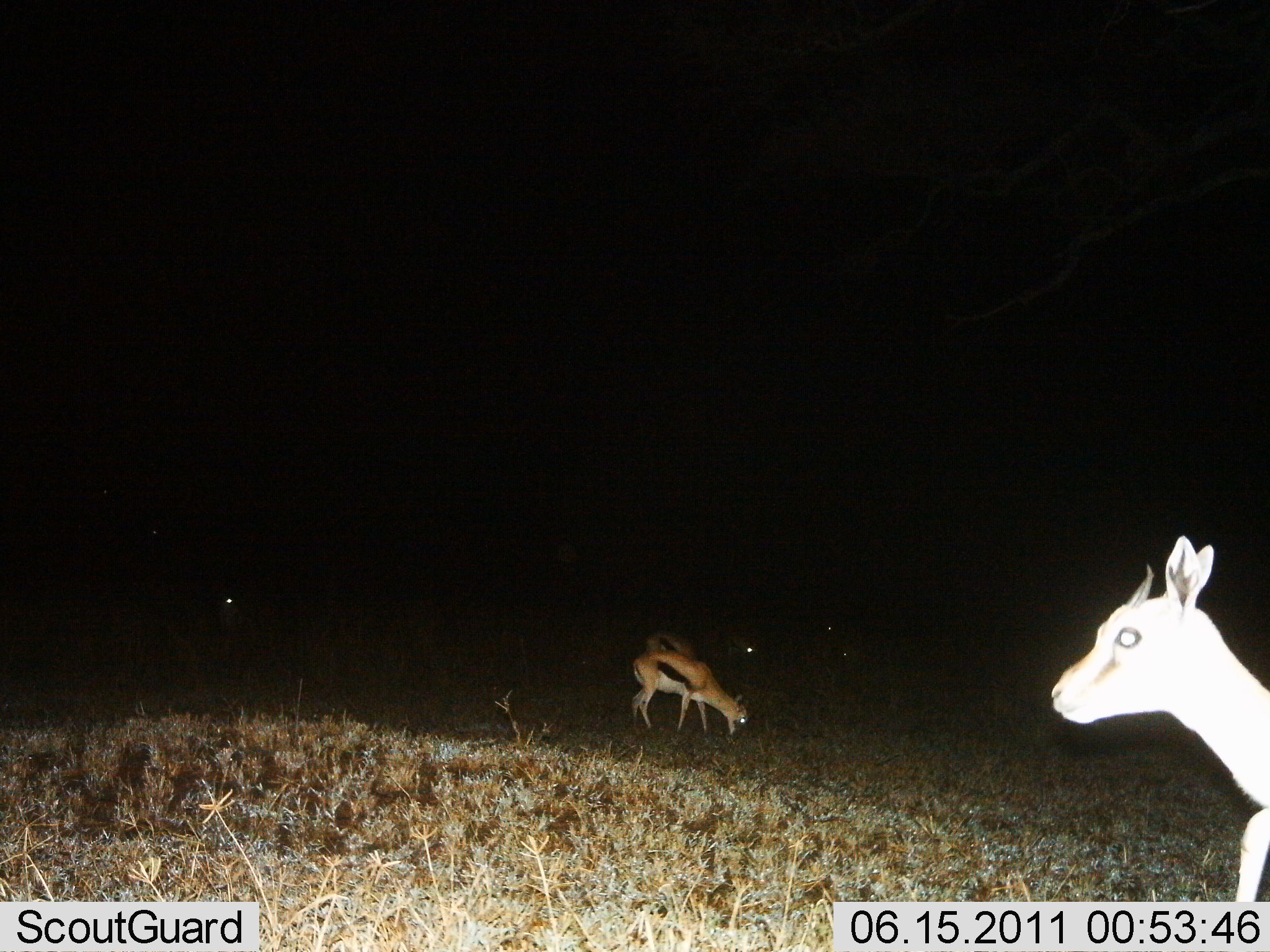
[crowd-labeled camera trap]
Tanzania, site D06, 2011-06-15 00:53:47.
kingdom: Animalia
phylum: Chordata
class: Mammalia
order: Artiodactyla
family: Bovidae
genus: Eudorcas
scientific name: Eudorcas thomsonii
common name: thomson's gazelle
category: gazellethomsons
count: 5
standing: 77%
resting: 0%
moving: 15%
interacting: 0%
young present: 0%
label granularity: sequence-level